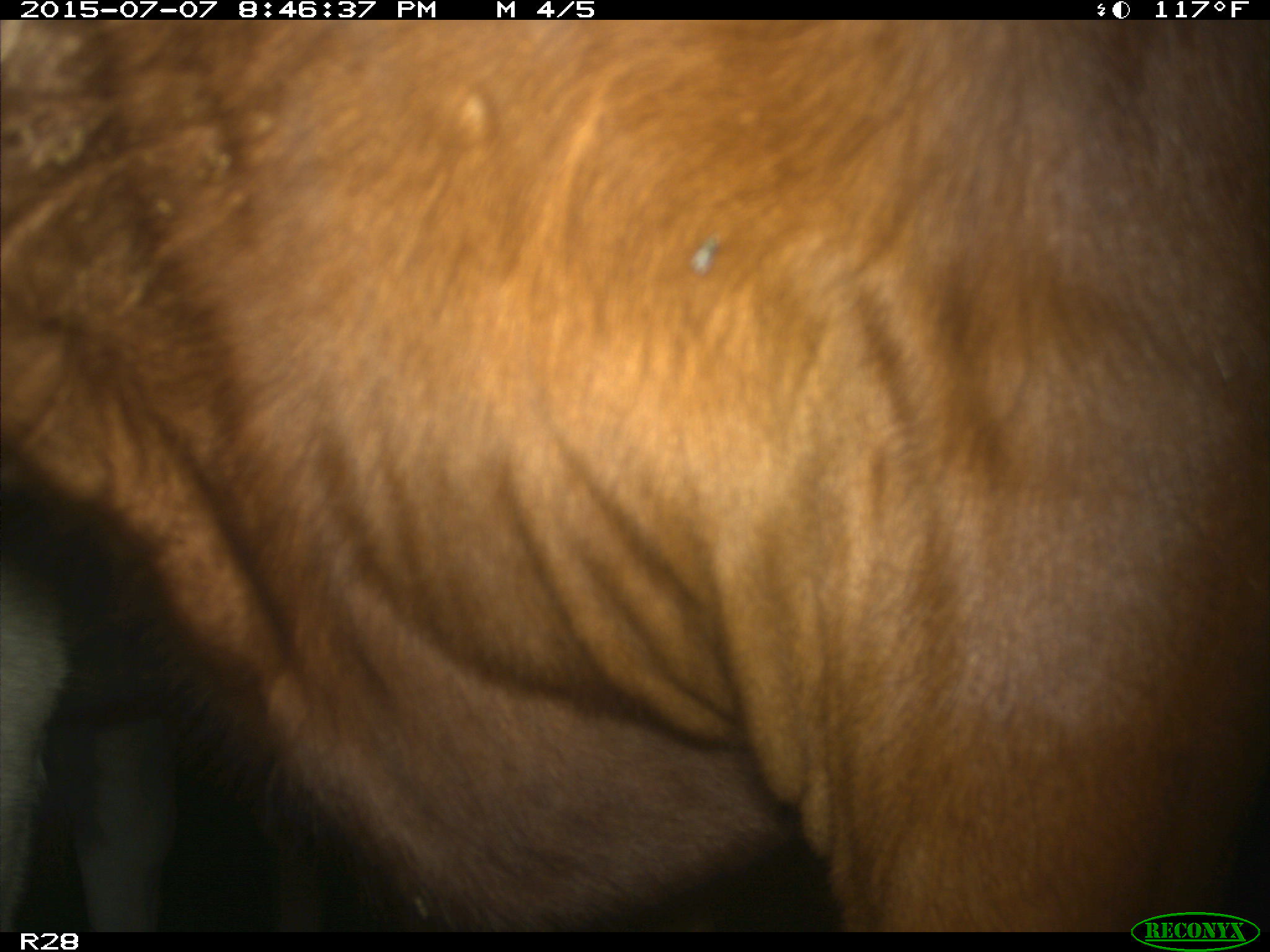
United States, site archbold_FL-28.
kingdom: Animalia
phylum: Chordata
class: Mammalia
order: Artiodactyla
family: Bovidae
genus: Bos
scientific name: Bos taurus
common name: domestic cow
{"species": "Bos taurus (domestic cow)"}